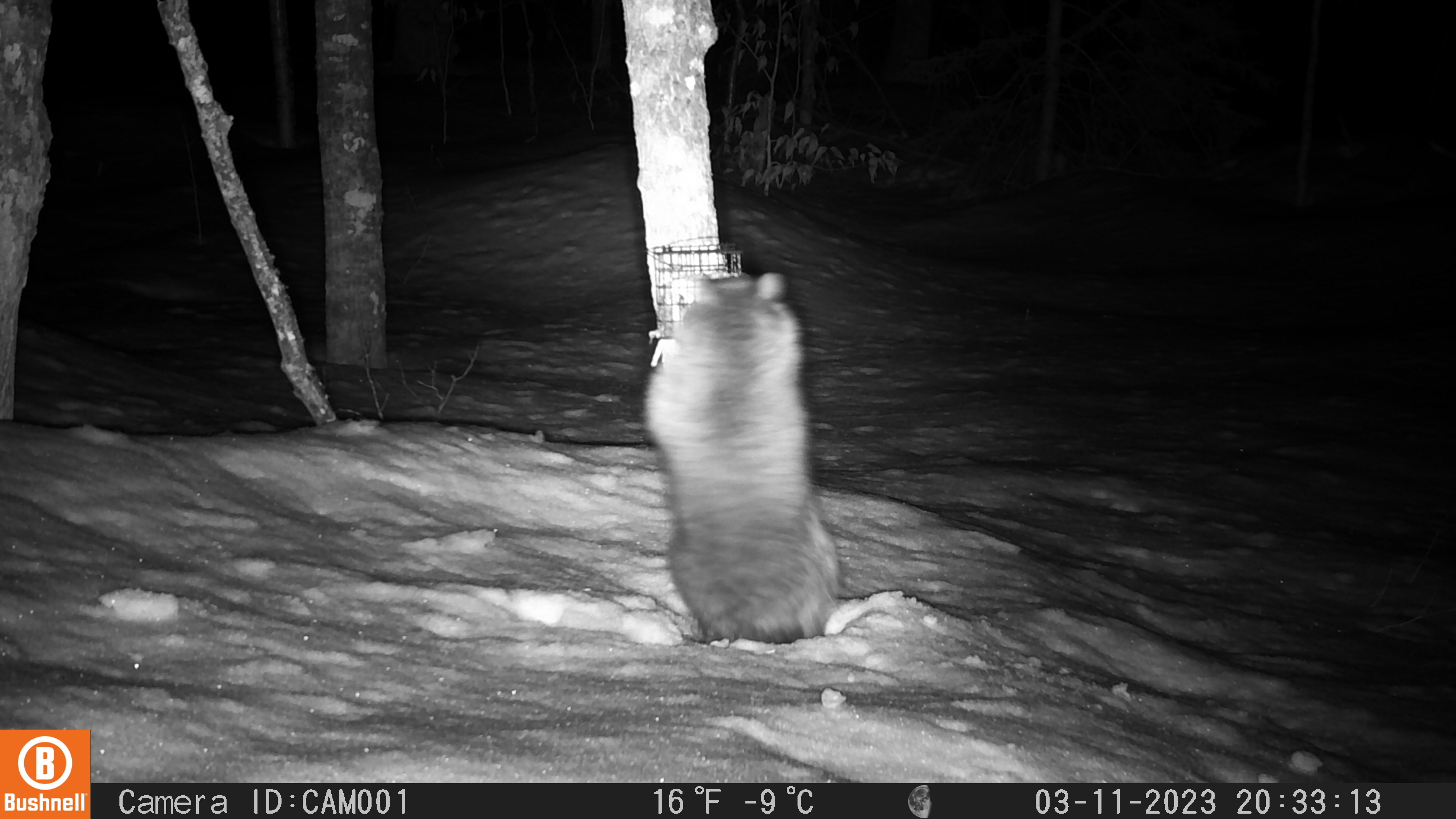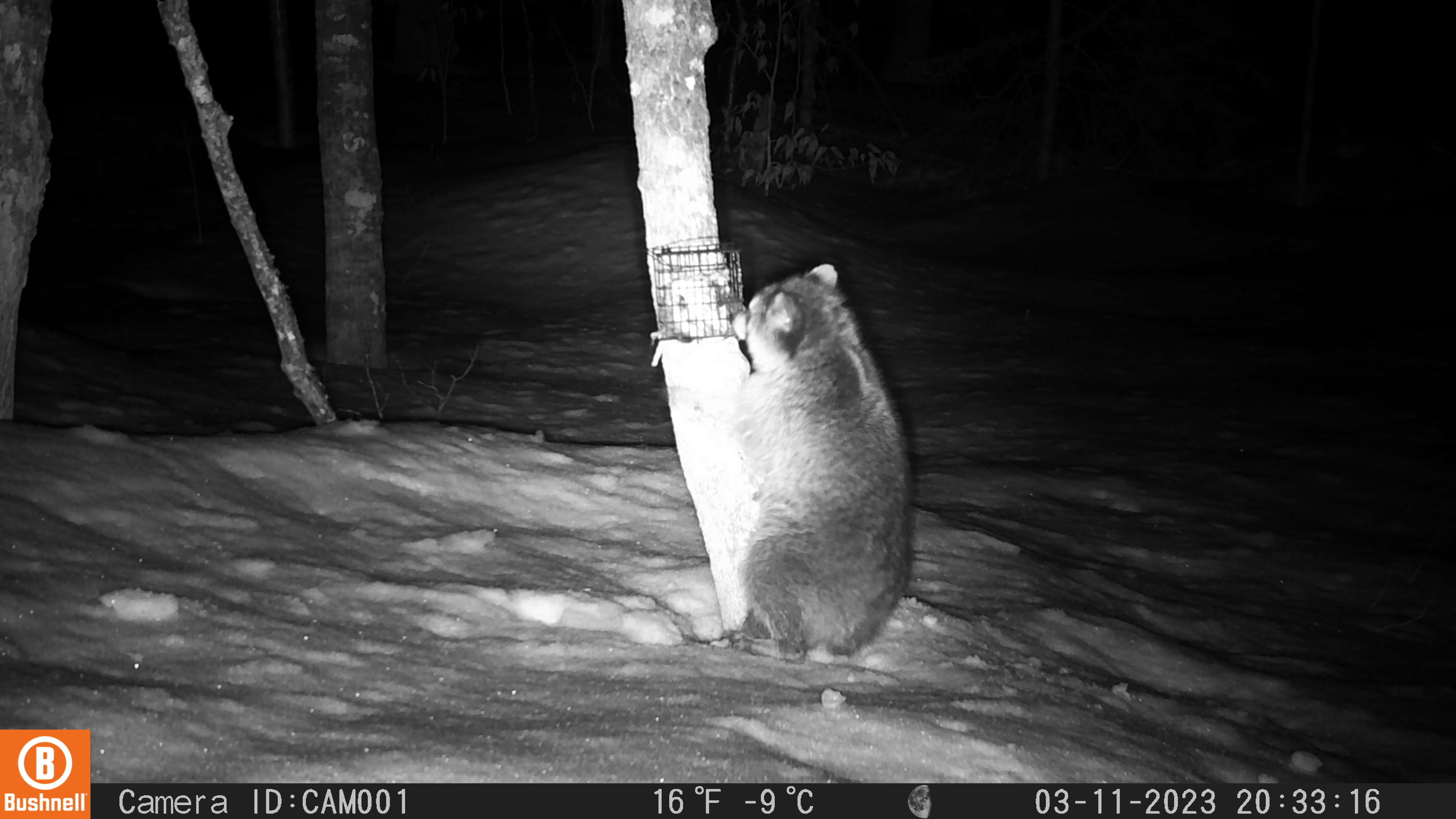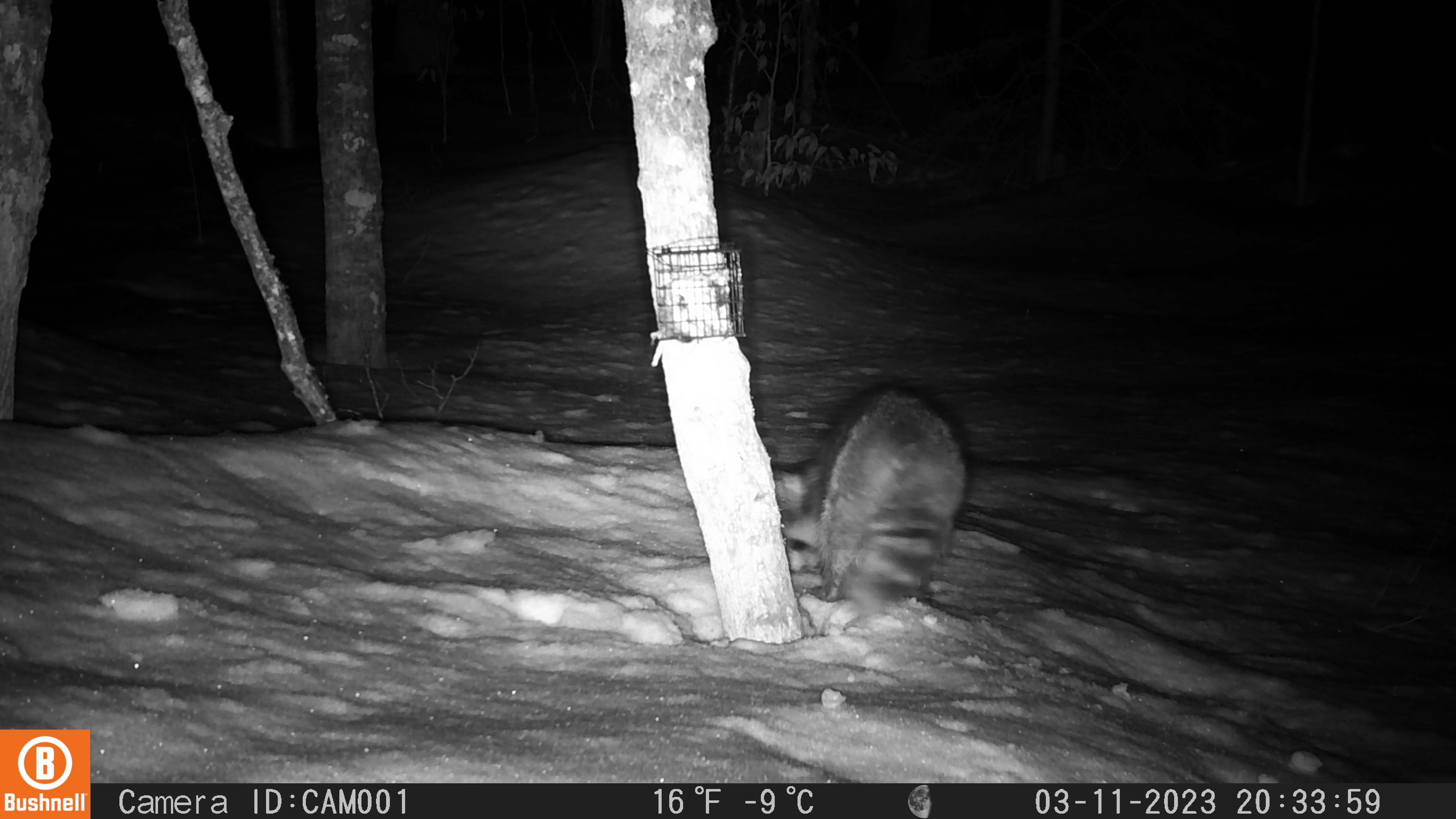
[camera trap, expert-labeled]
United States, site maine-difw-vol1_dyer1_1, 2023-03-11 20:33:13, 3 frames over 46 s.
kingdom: Animalia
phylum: Chordata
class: Mammalia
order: Carnivora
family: Procyonidae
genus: Procyon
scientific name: Procyon lotor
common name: raccoon